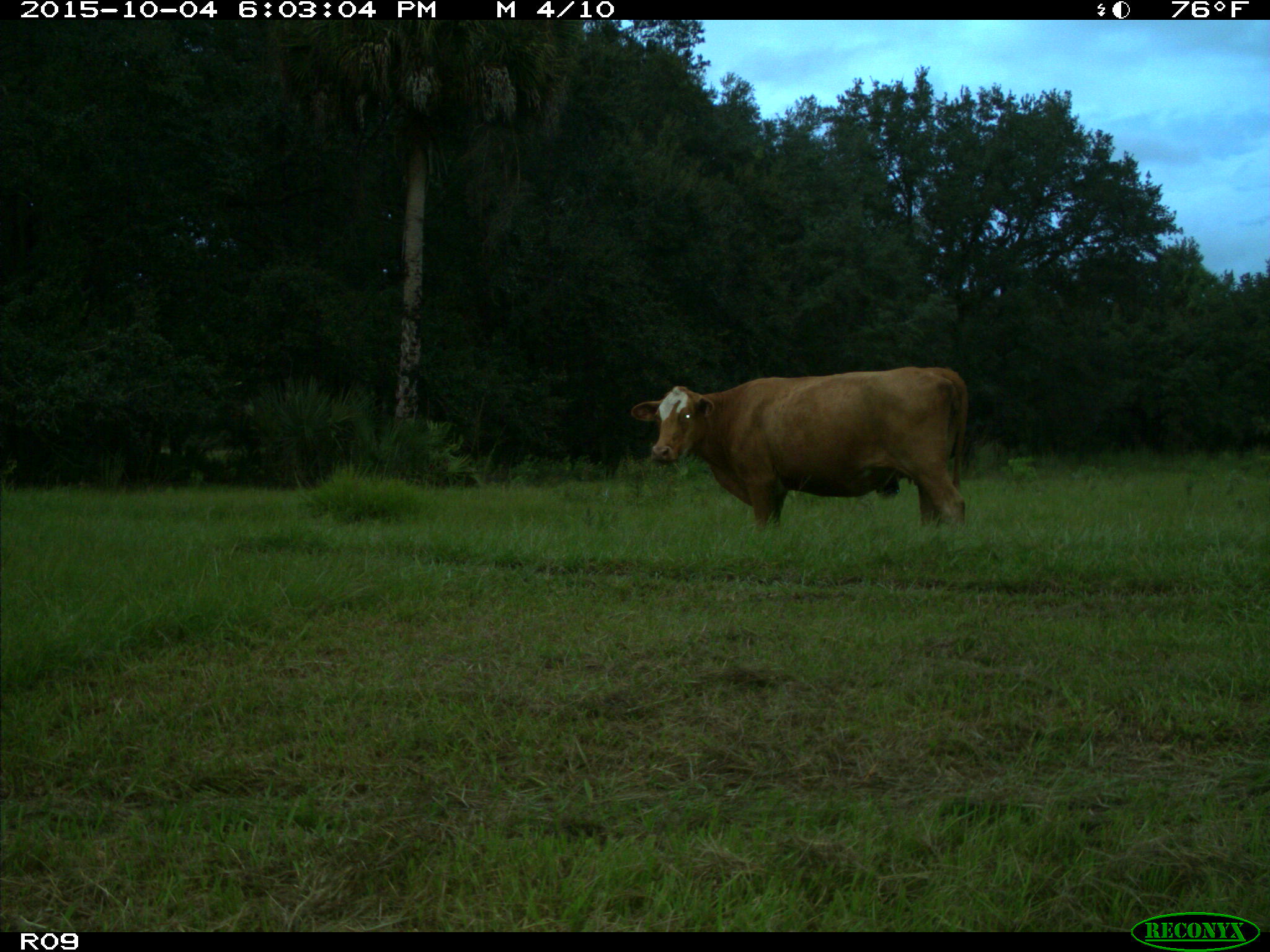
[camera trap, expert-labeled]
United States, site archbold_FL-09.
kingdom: Animalia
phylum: Chordata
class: Mammalia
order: Artiodactyla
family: Bovidae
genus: Bos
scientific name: Bos taurus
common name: domestic cow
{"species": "Bos taurus (domestic cow)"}